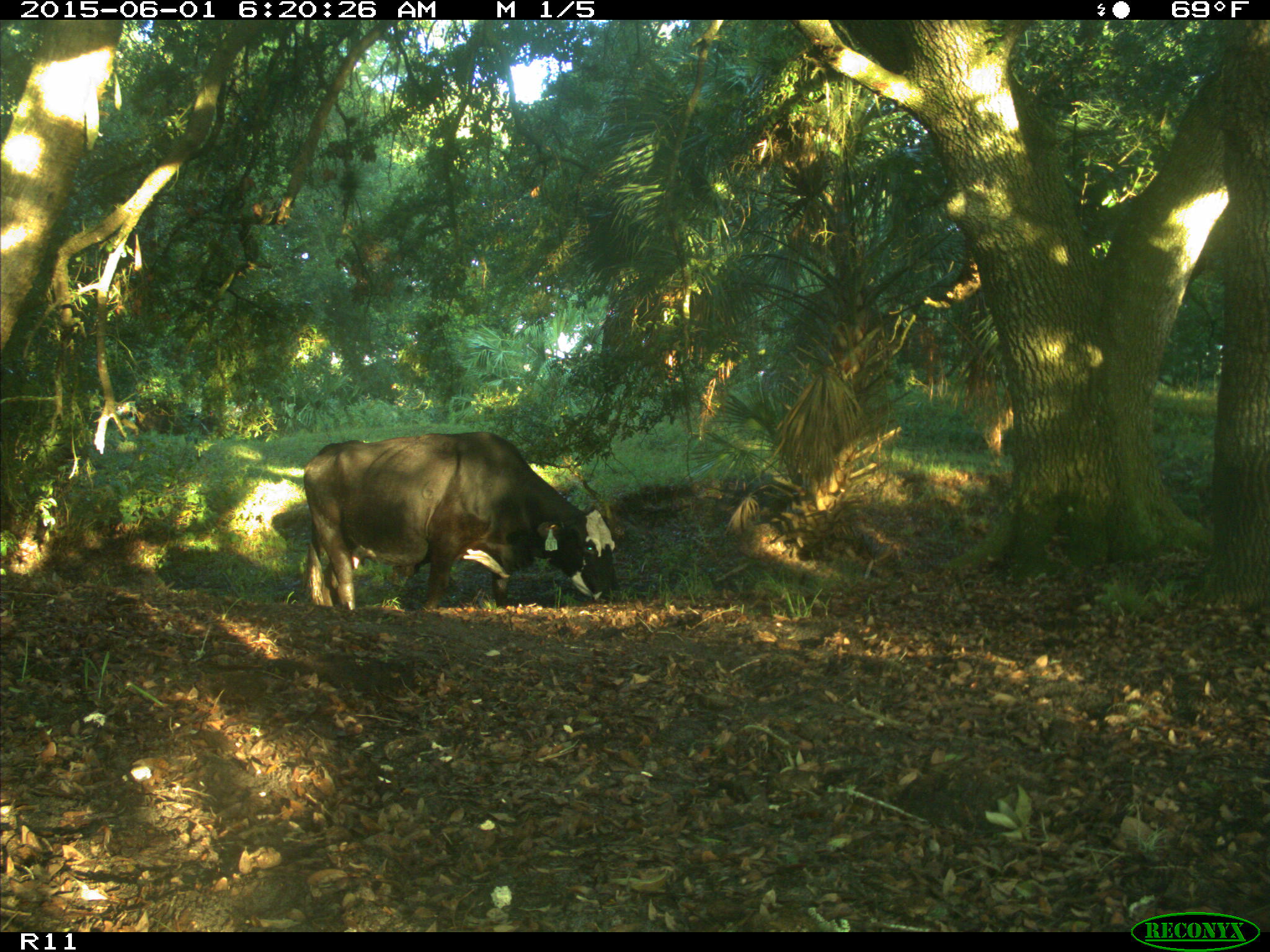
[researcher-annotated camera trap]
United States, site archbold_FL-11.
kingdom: Animalia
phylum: Chordata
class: Mammalia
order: Artiodactyla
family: Bovidae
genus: Bos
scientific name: Bos taurus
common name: domestic cow